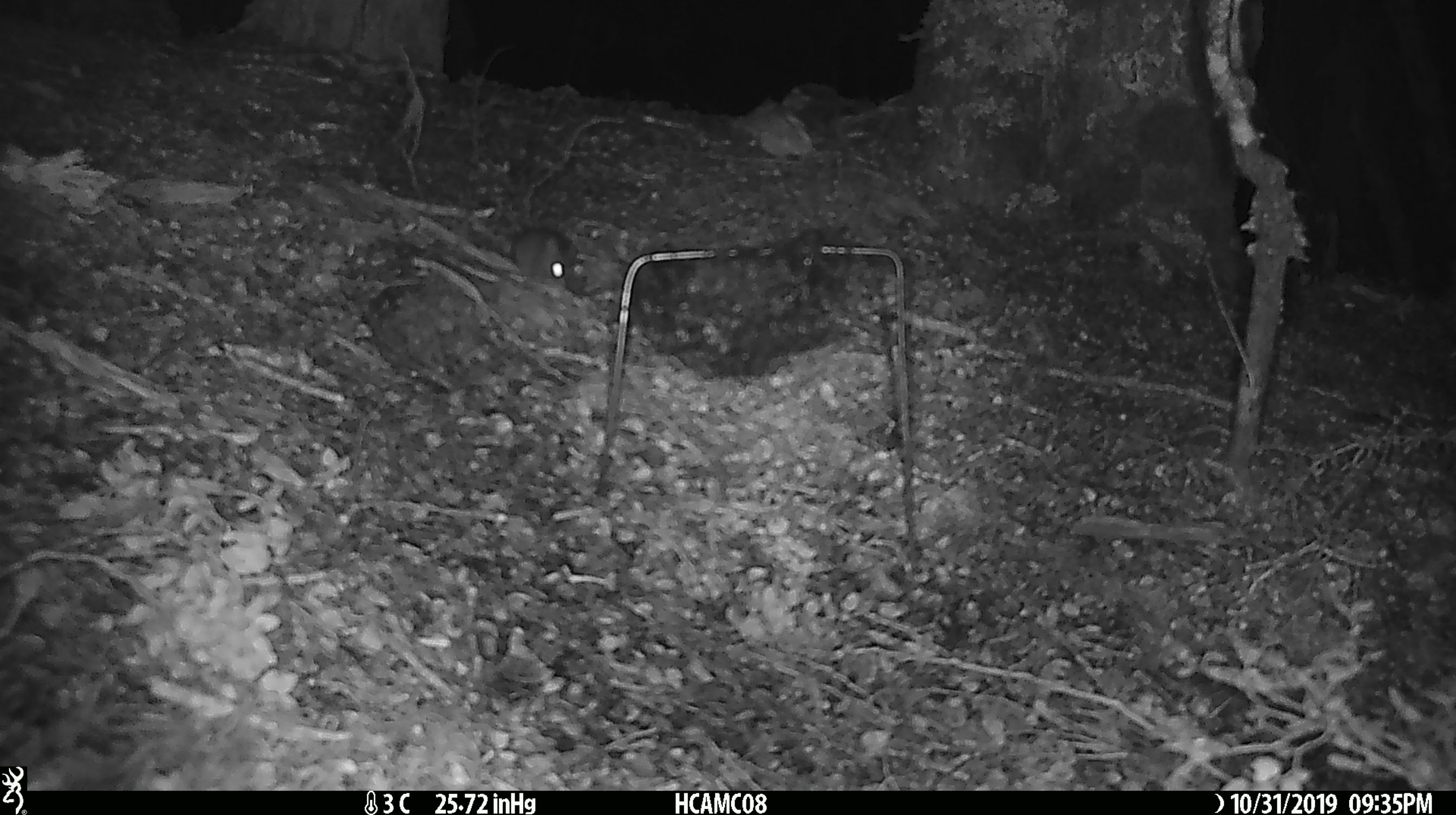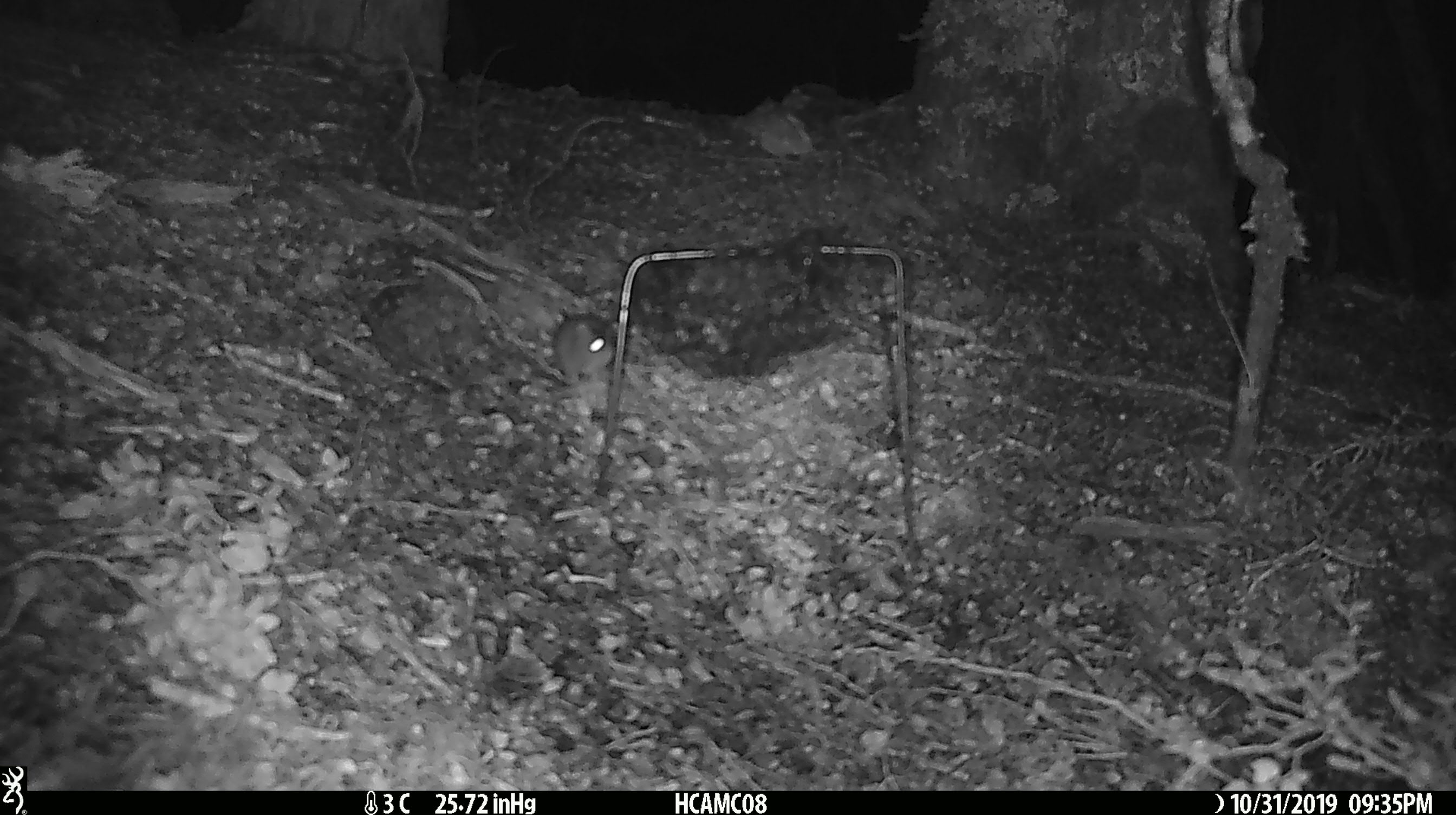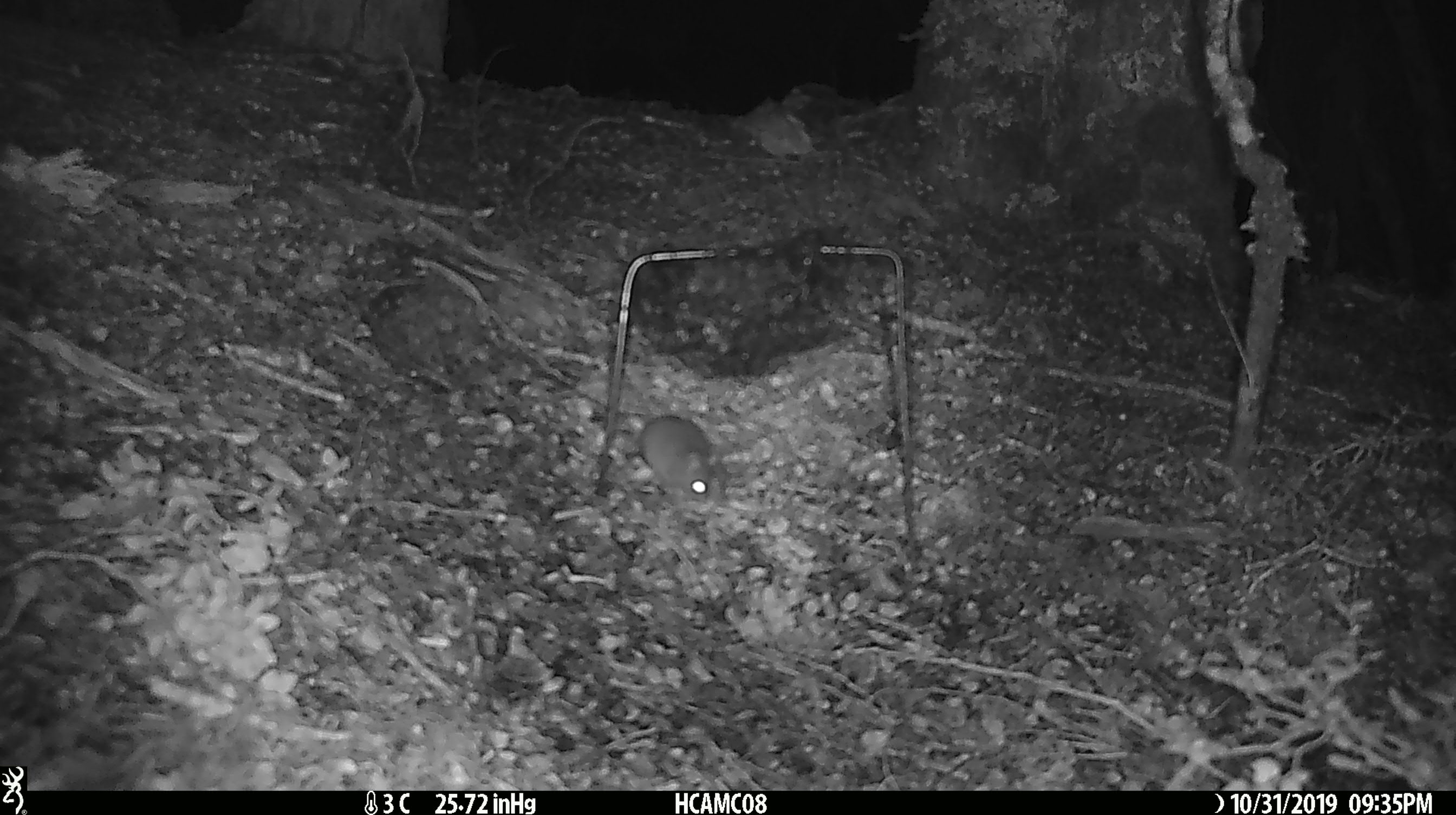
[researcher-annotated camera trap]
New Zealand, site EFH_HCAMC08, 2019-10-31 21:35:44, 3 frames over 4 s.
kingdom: Animalia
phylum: Chordata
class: Mammalia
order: Rodentia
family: Muridae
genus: Mus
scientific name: Mus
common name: mouse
Mouse (Mus).